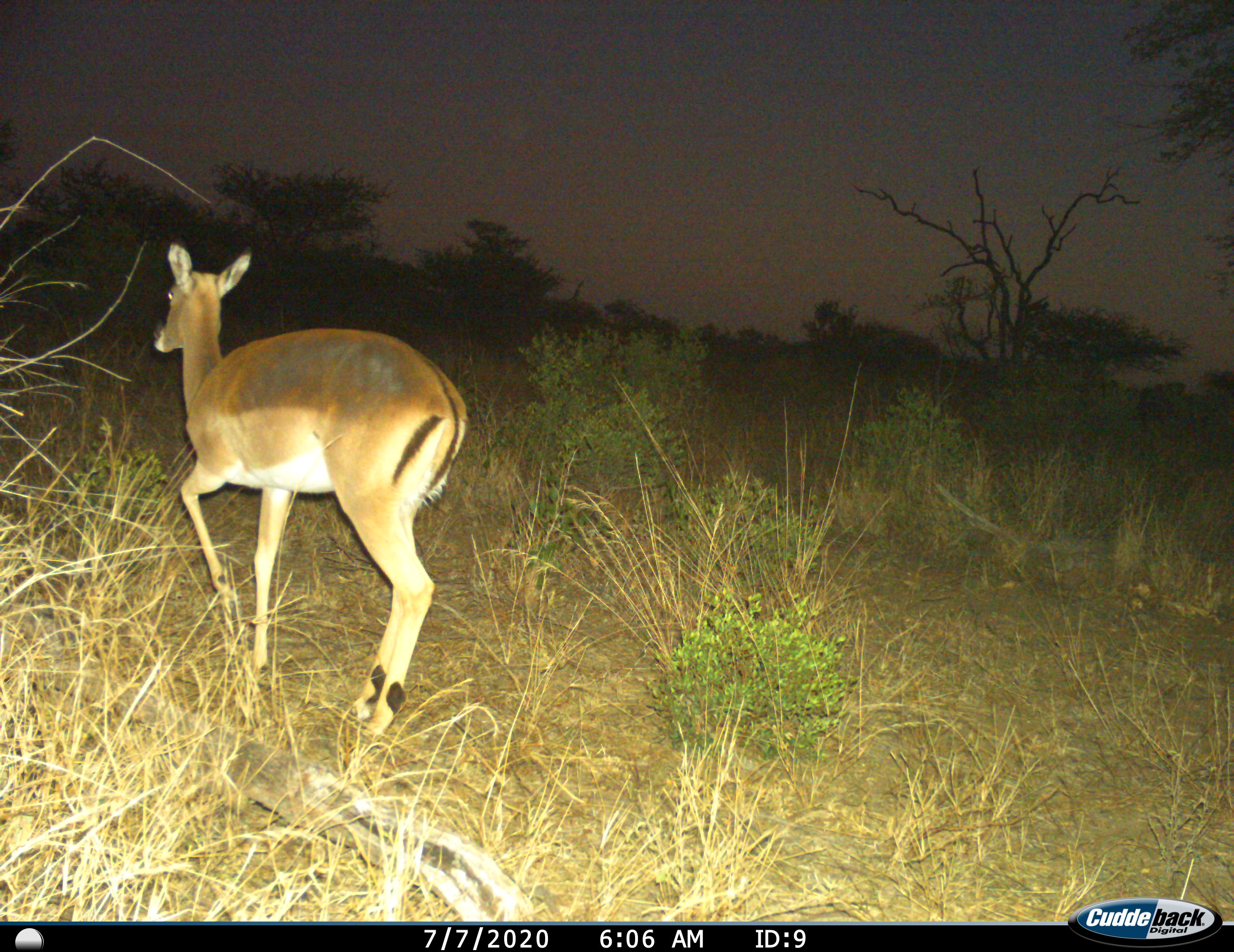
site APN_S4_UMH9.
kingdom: Animalia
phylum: Chordata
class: Mammalia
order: Artiodactyla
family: Bovidae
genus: Aepyceros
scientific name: Aepyceros melampus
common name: impala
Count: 1.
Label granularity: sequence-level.